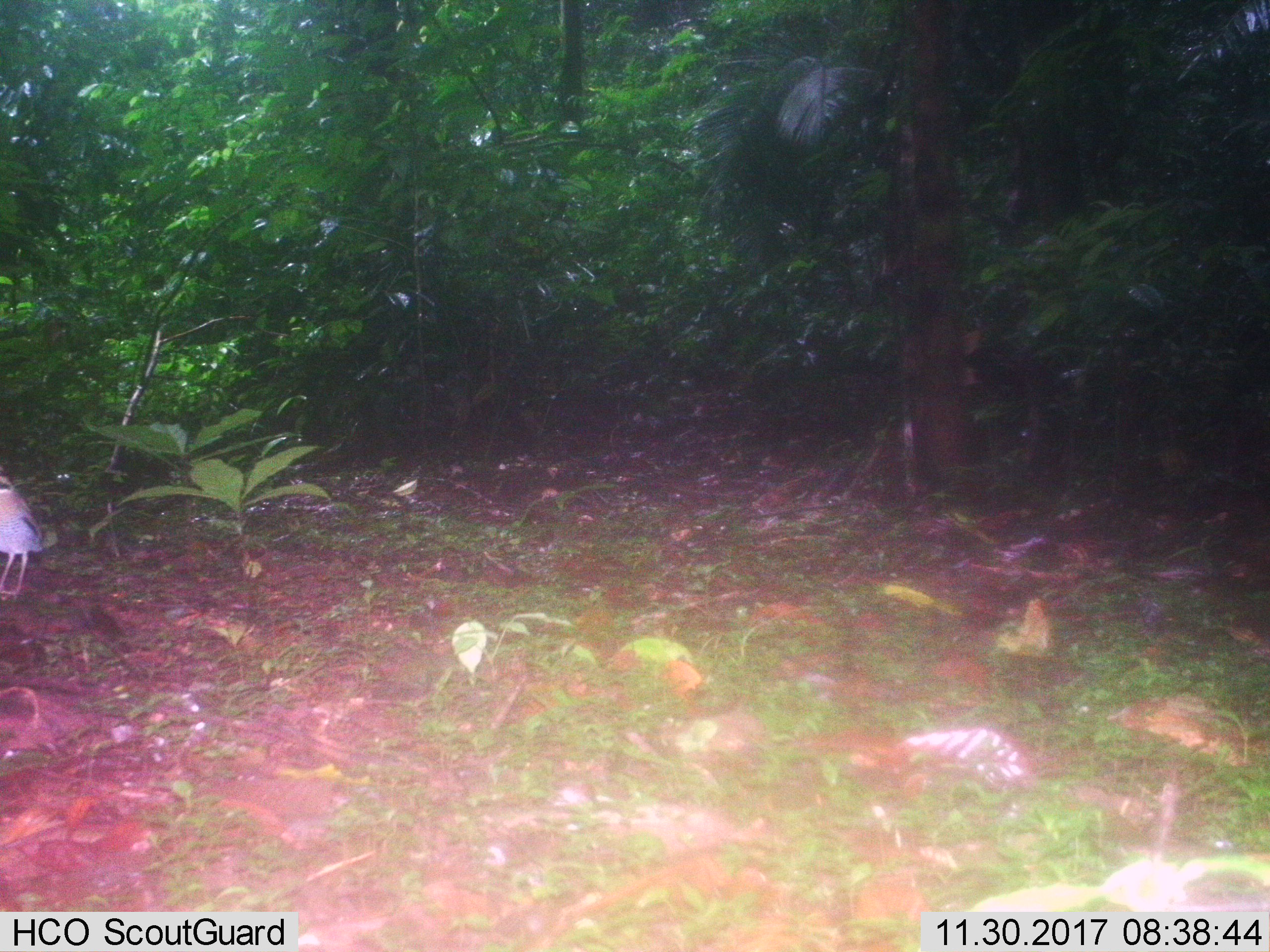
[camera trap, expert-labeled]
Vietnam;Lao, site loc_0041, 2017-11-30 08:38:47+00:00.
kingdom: Animalia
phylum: Chordata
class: Aves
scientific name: Aves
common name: bird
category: unidentified bird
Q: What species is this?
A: Unidentified bird (bird) (Aves).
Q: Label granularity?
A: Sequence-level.